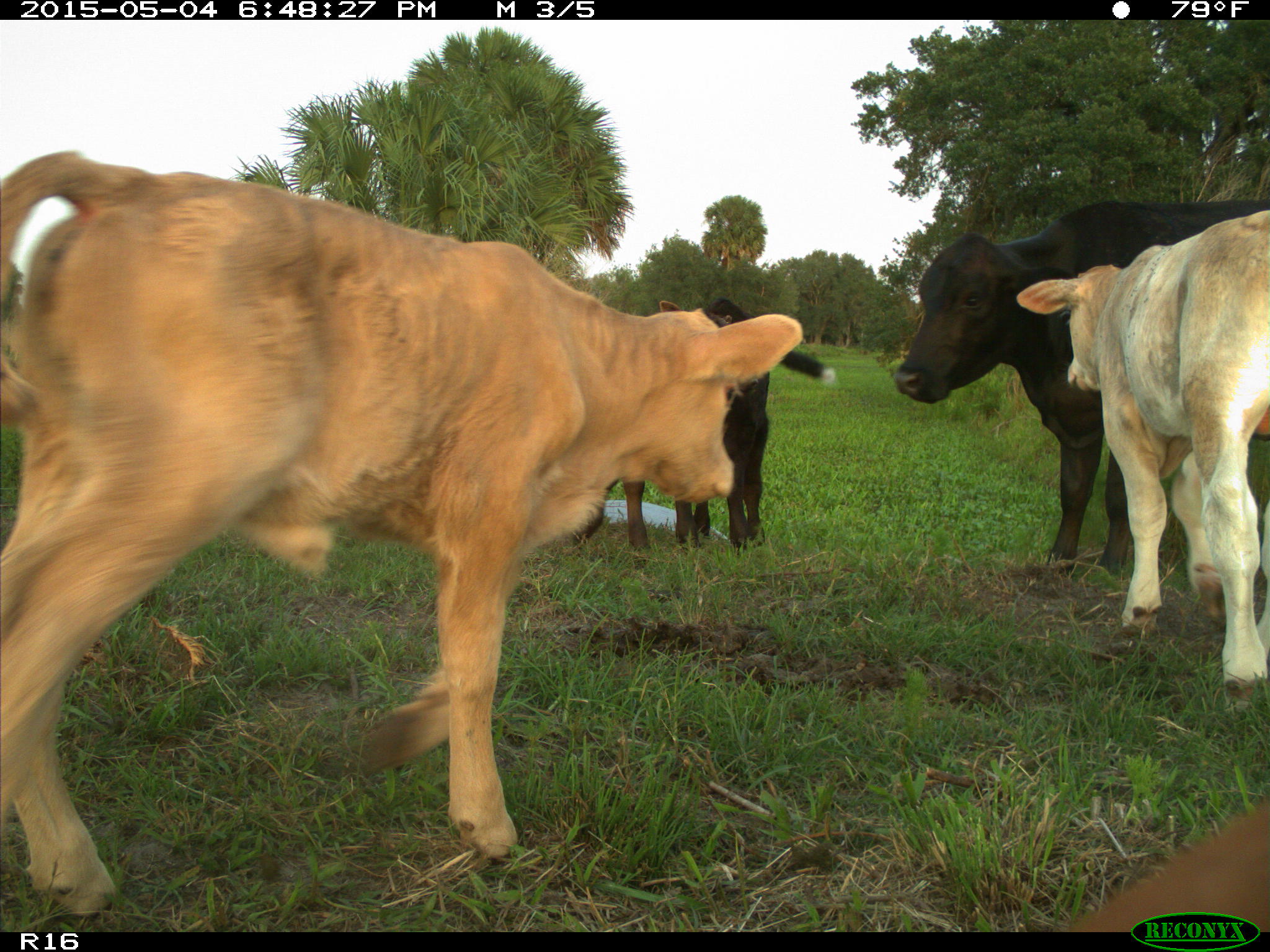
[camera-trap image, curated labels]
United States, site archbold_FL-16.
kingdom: Animalia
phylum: Chordata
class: Mammalia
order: Artiodactyla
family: Bovidae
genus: Bos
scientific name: Bos taurus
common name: domestic cow